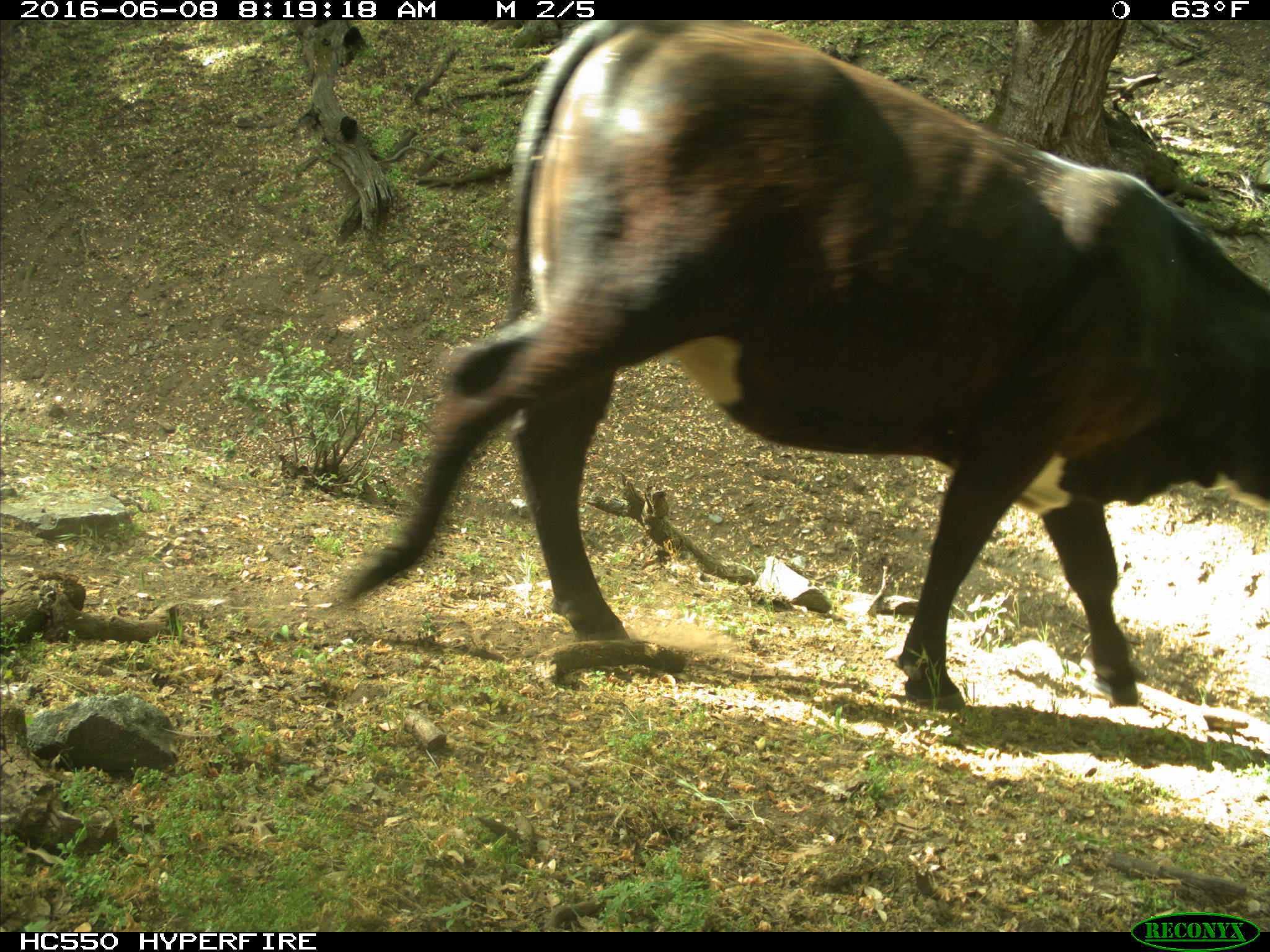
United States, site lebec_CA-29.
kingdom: Animalia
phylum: Chordata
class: Mammalia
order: Artiodactyla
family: Bovidae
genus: Bos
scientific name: Bos taurus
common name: domestic cow